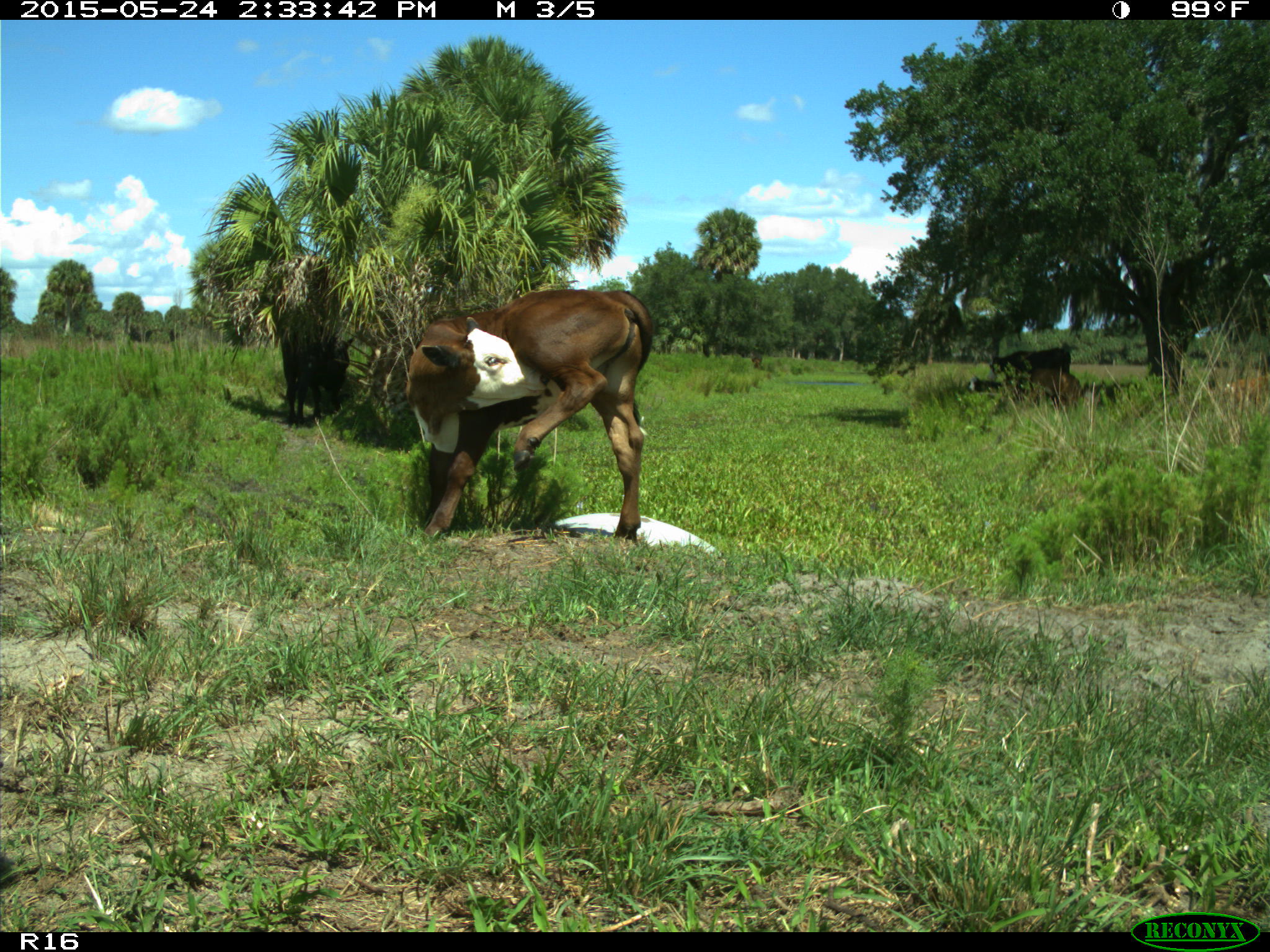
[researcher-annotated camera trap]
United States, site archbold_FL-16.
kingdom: Animalia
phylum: Chordata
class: Mammalia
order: Artiodactyla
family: Bovidae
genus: Bos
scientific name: Bos taurus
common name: domestic cow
Bos taurus (domestic cow).